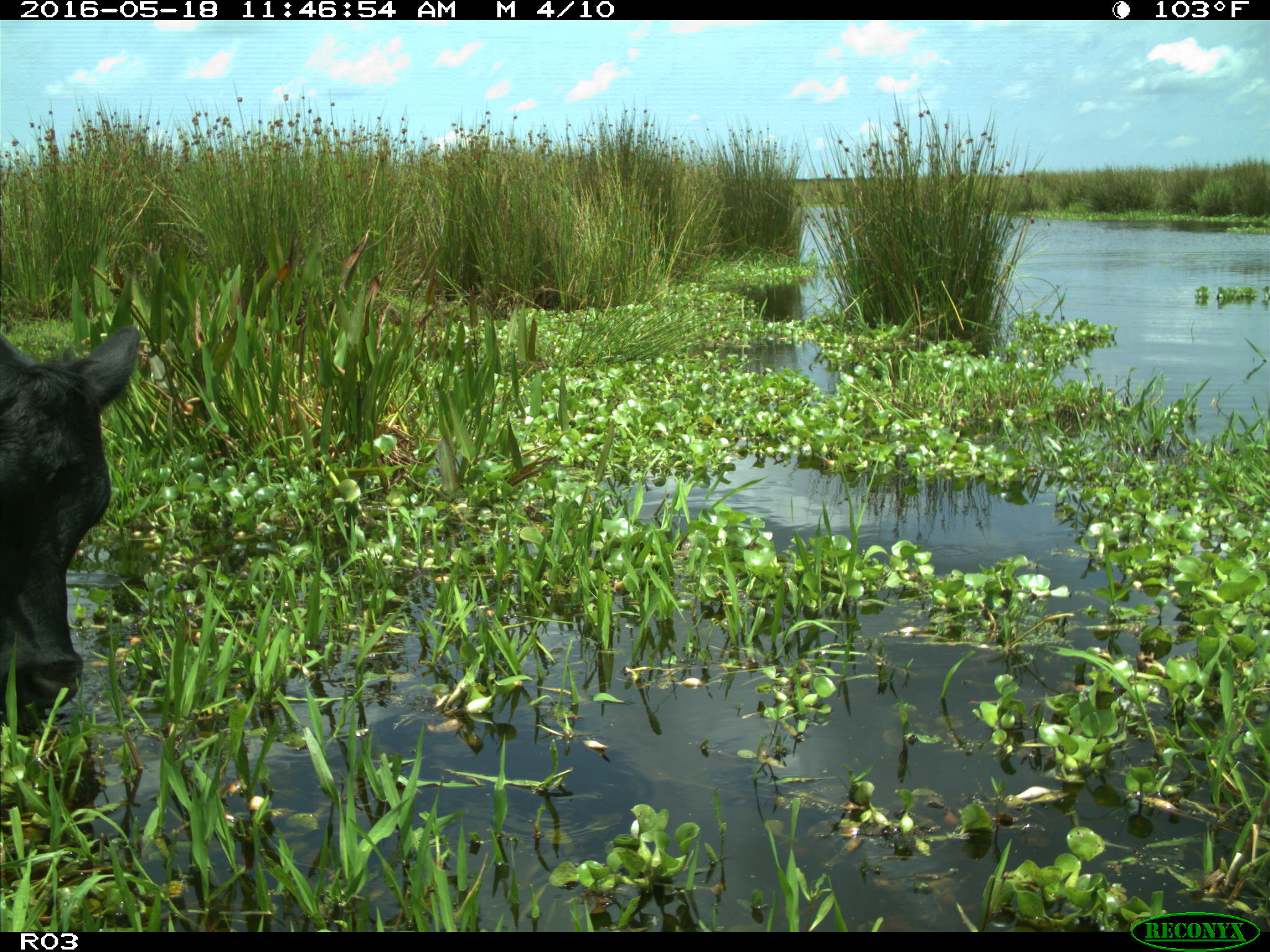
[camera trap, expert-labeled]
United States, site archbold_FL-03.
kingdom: Animalia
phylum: Chordata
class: Mammalia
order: Artiodactyla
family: Bovidae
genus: Bos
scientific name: Bos taurus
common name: domestic cow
Bos taurus (domestic cow).